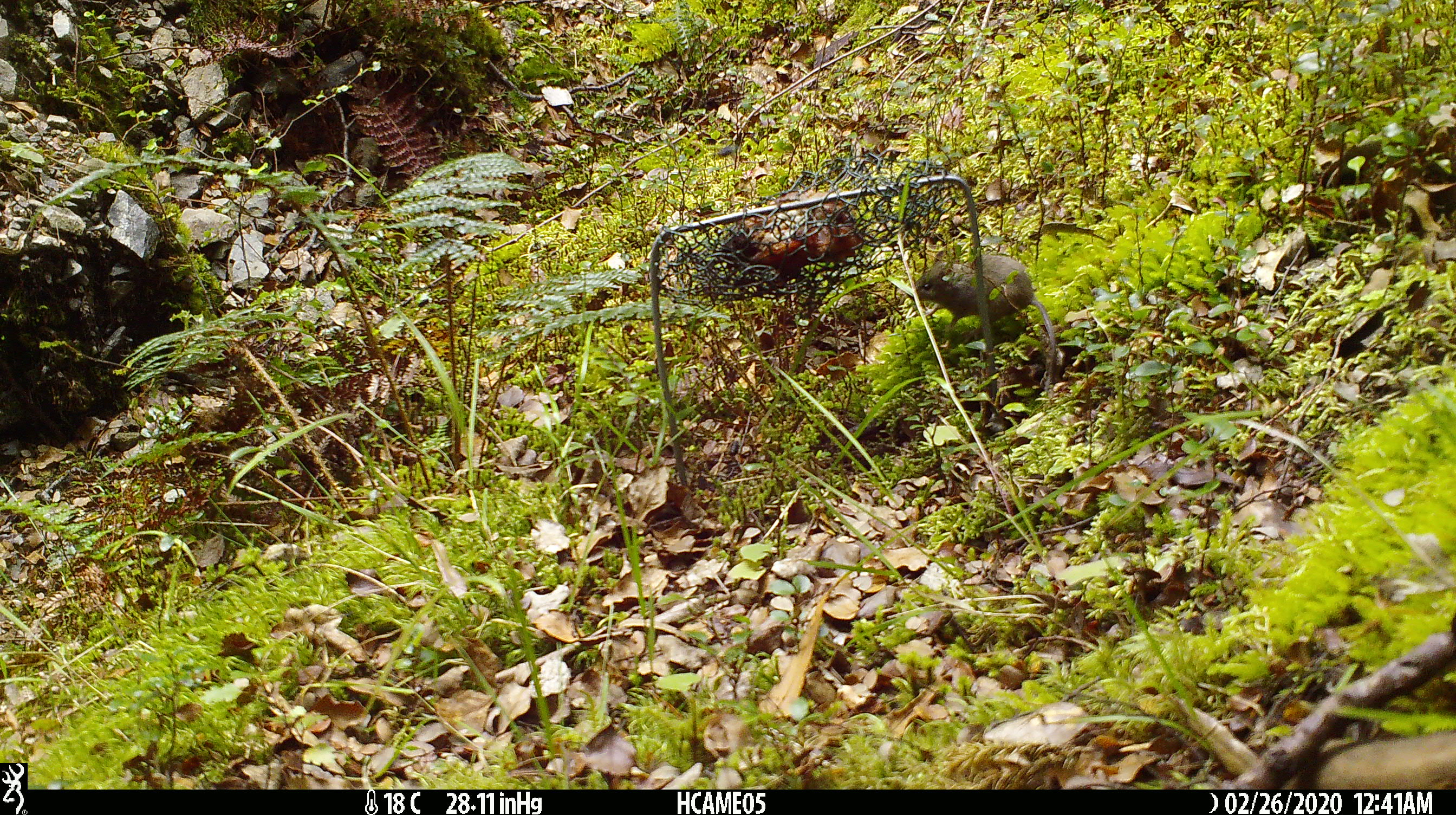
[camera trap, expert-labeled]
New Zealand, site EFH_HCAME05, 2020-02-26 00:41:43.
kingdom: Animalia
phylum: Chordata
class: Mammalia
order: Rodentia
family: Muridae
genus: Mus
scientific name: Mus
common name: mouse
Mouse (Mus).